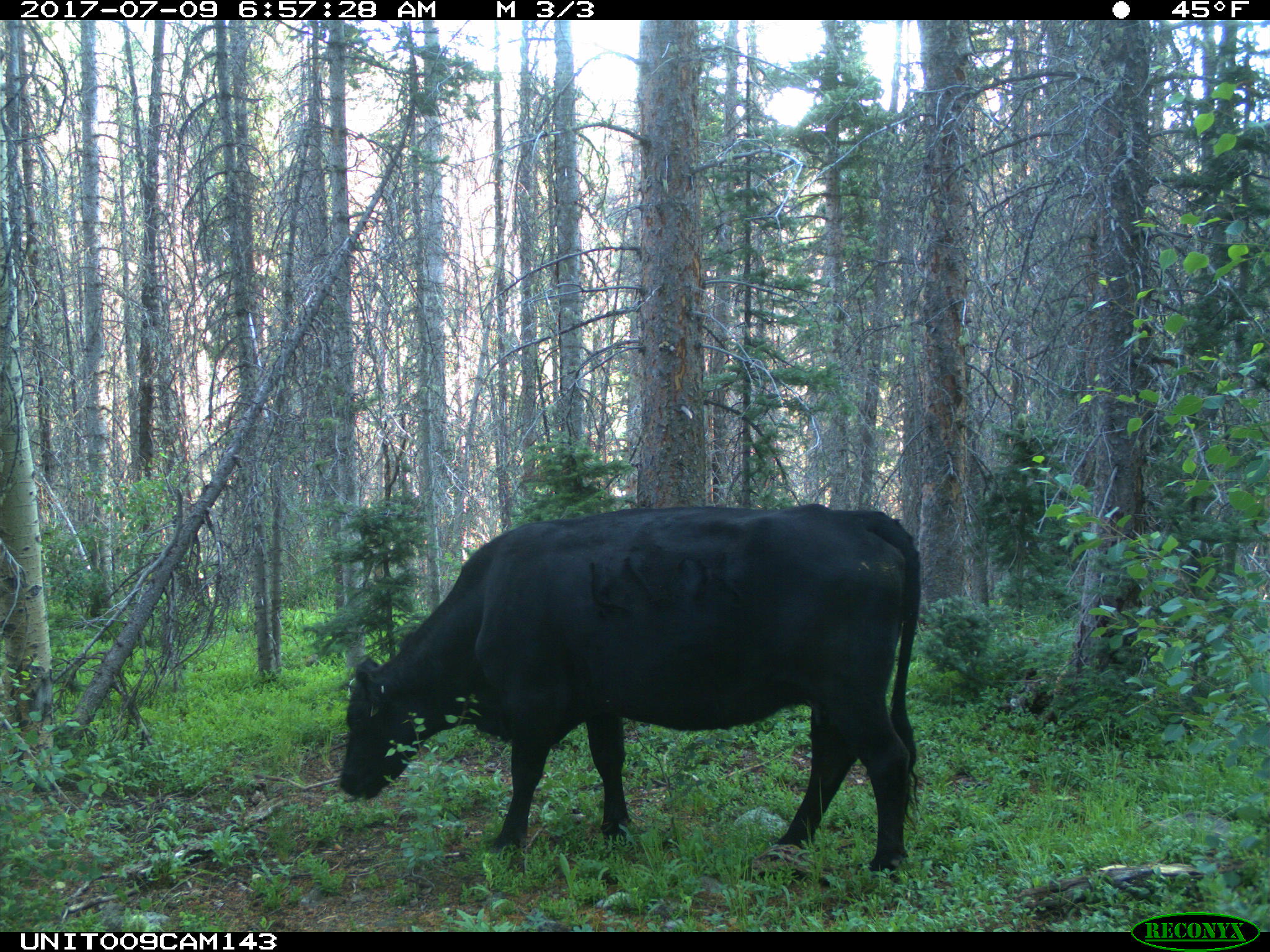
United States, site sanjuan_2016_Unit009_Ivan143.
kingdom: Animalia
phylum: Chordata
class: Mammalia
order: Artiodactyla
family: Bovidae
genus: Bos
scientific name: Bos taurus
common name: domestic cow